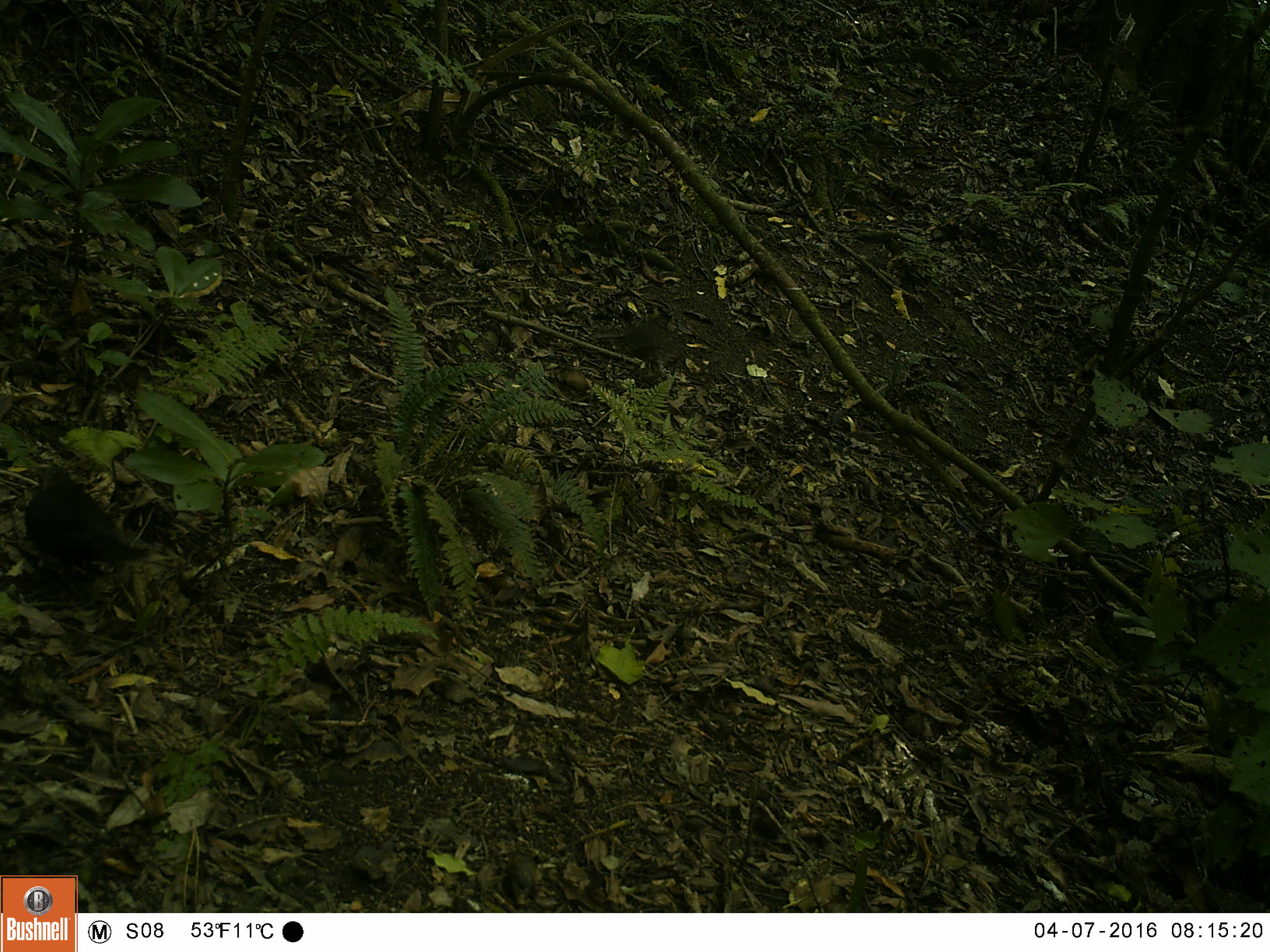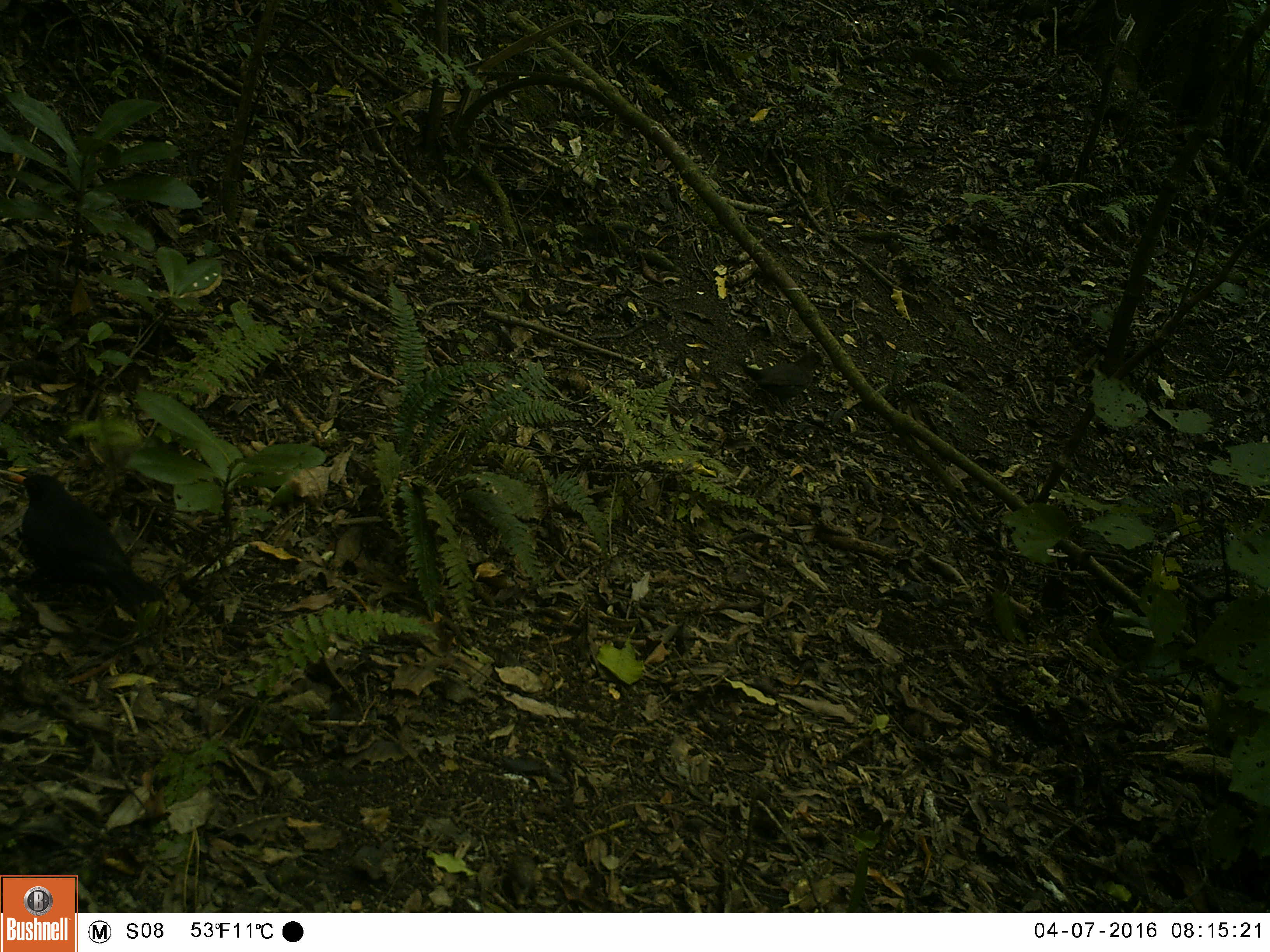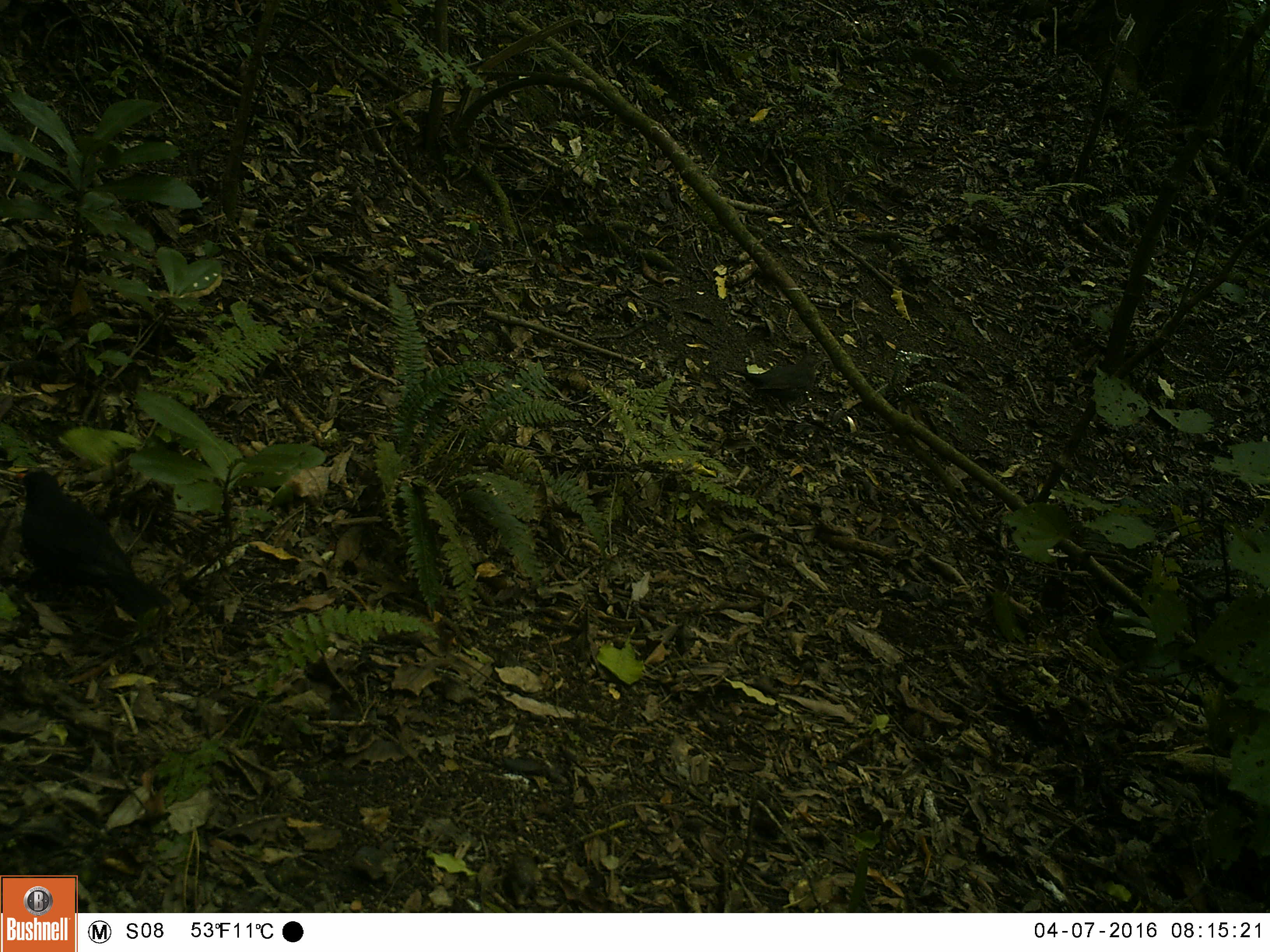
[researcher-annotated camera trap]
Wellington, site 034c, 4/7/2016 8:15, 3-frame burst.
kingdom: Animalia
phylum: Chordata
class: Aves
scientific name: Aves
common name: bird